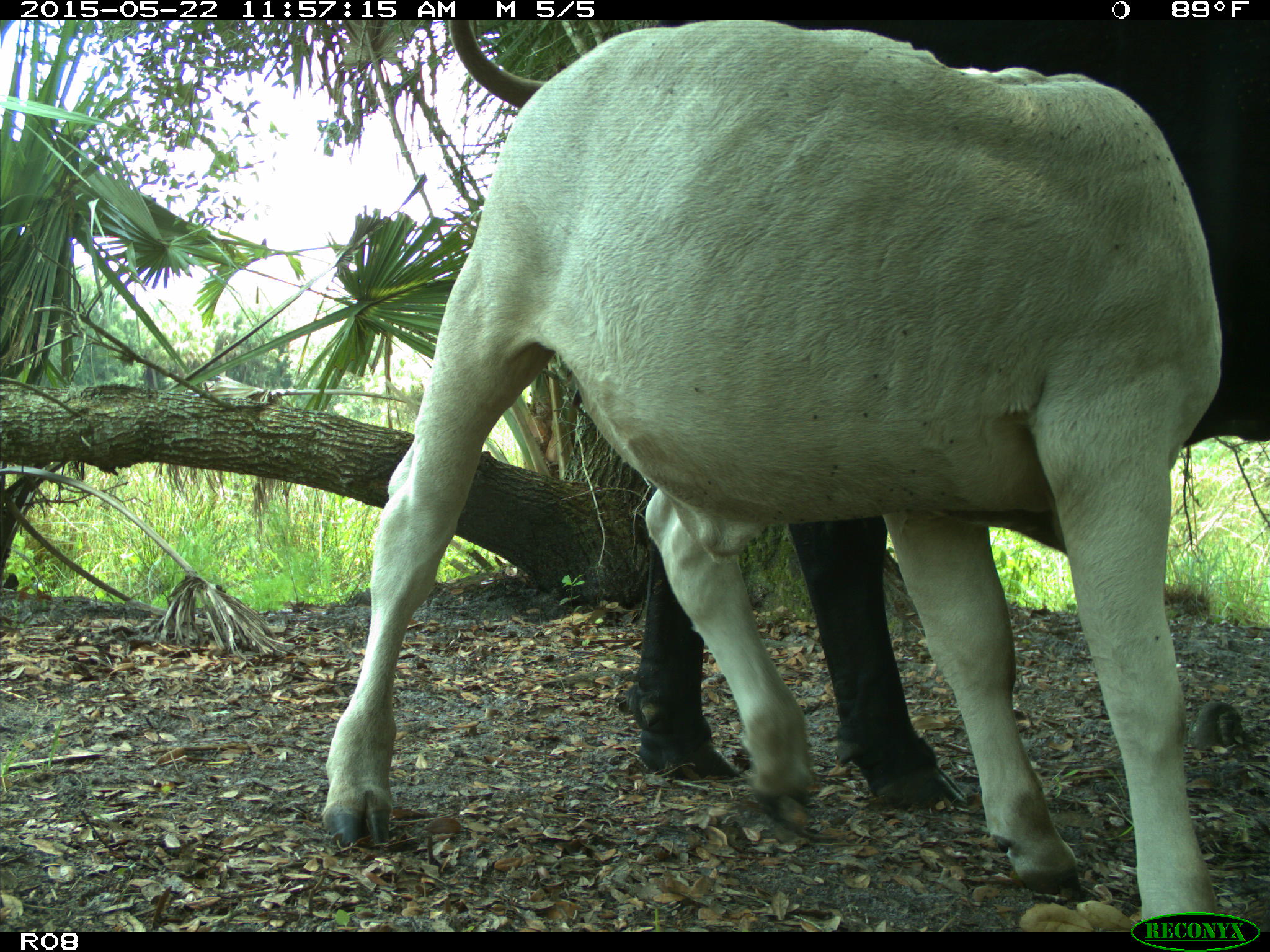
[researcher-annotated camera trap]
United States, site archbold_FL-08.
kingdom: Animalia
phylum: Chordata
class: Mammalia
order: Artiodactyla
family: Bovidae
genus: Bos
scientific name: Bos taurus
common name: domestic cow